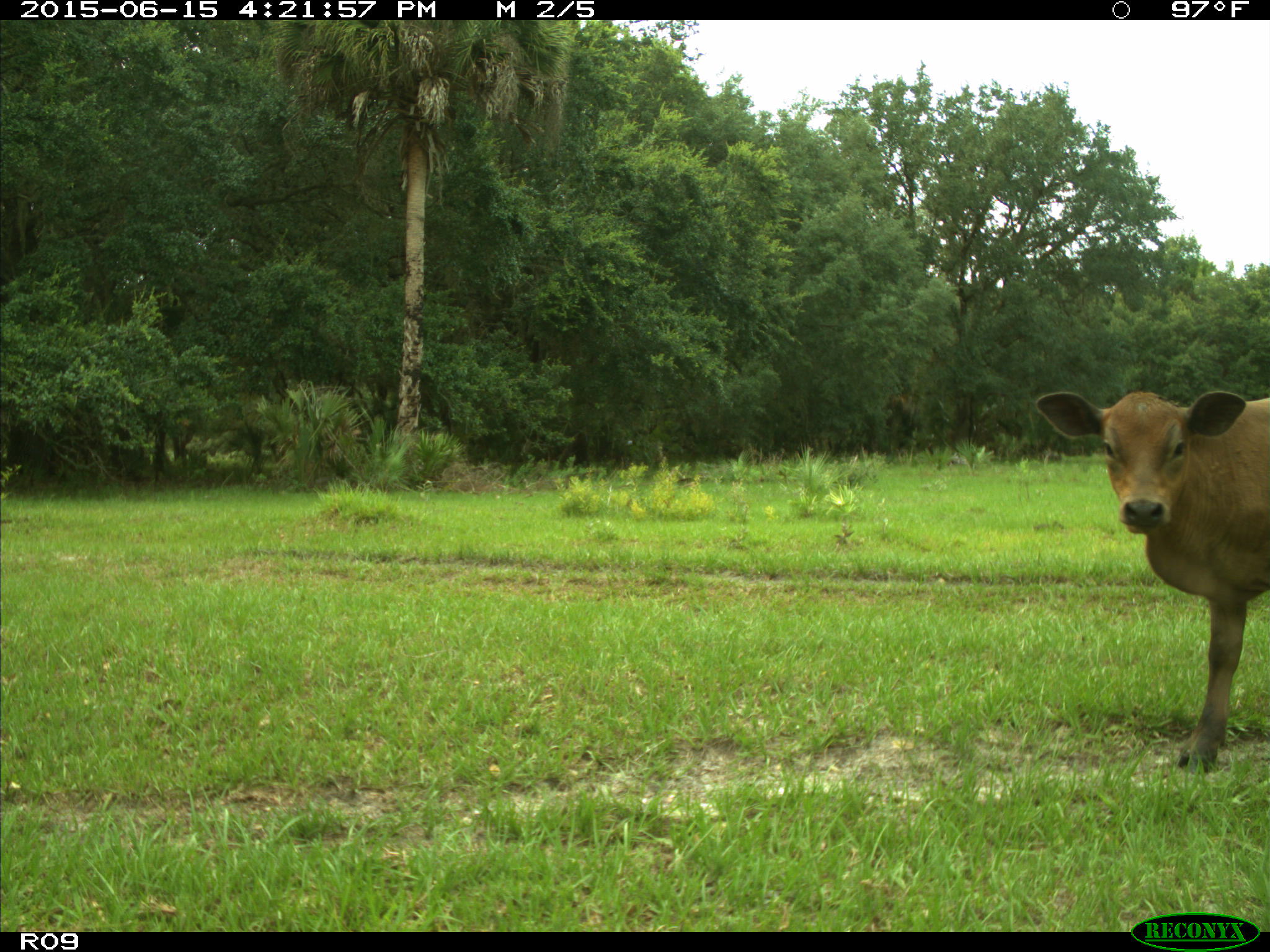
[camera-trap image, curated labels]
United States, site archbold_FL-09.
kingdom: Animalia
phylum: Chordata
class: Mammalia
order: Artiodactyla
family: Bovidae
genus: Bos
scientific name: Bos taurus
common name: domestic cow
Bos taurus (domestic cow).